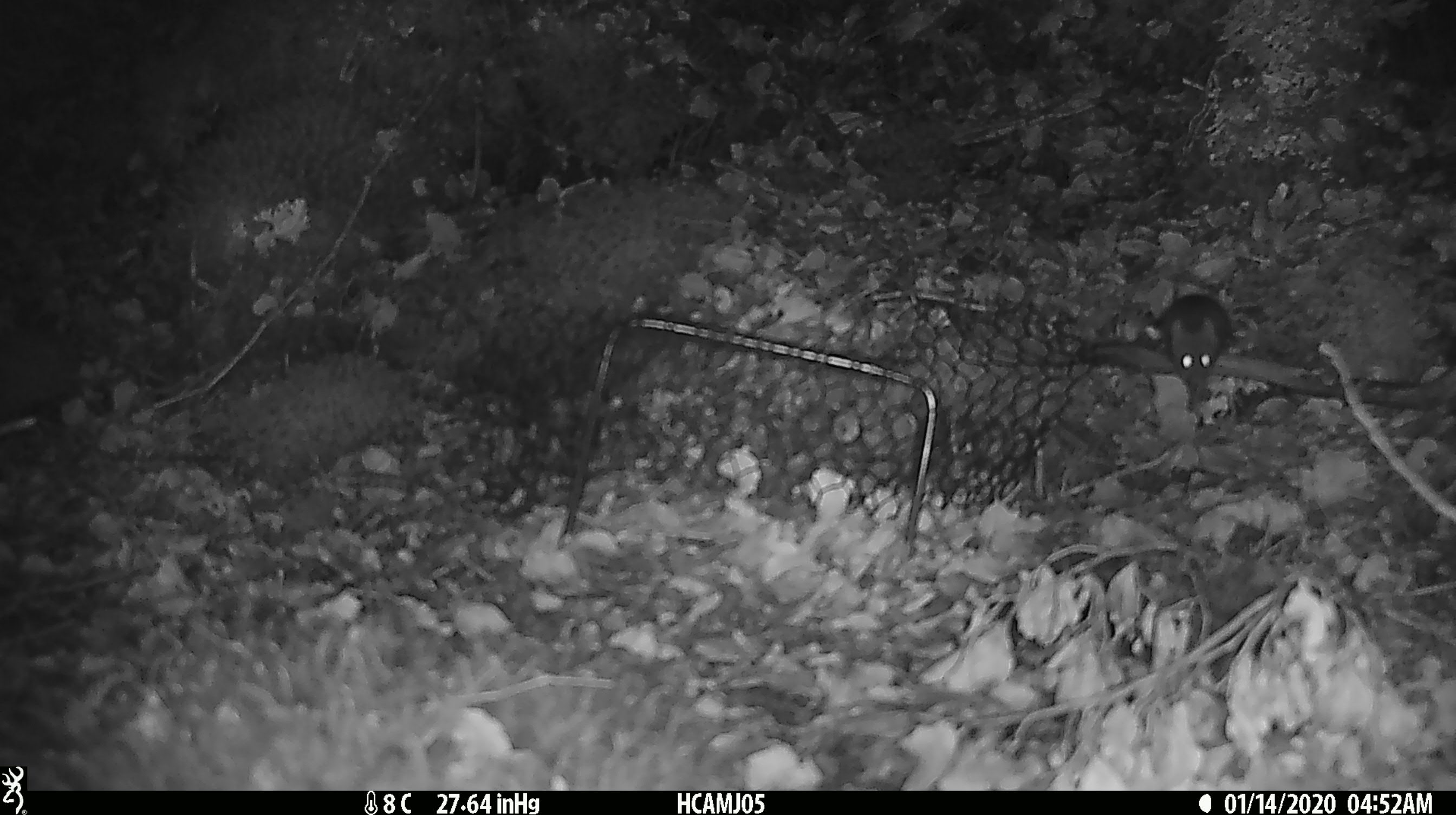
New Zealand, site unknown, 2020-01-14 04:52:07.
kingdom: Animalia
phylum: Chordata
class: Mammalia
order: Rodentia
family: Muridae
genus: Mus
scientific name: Mus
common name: mouse